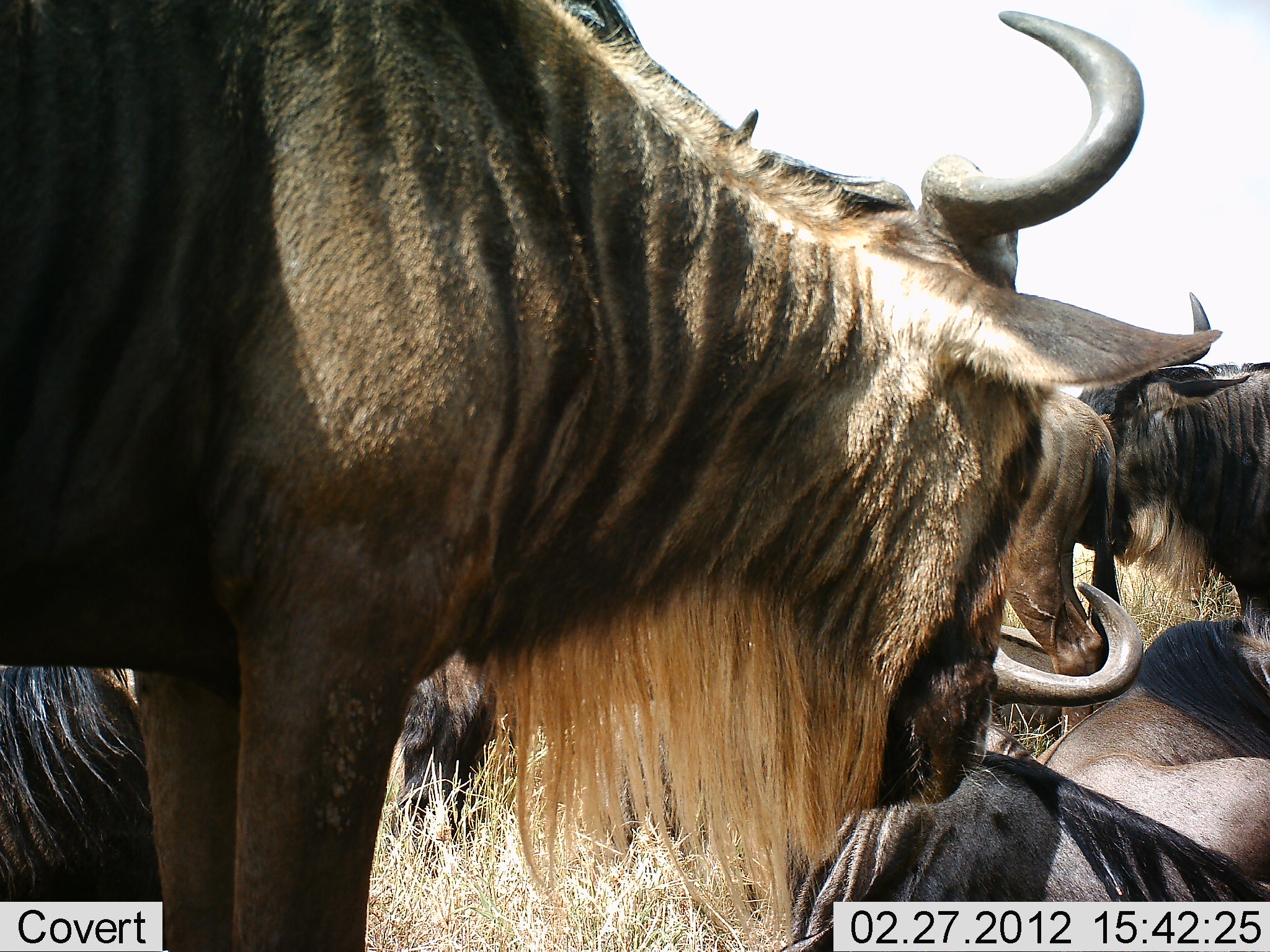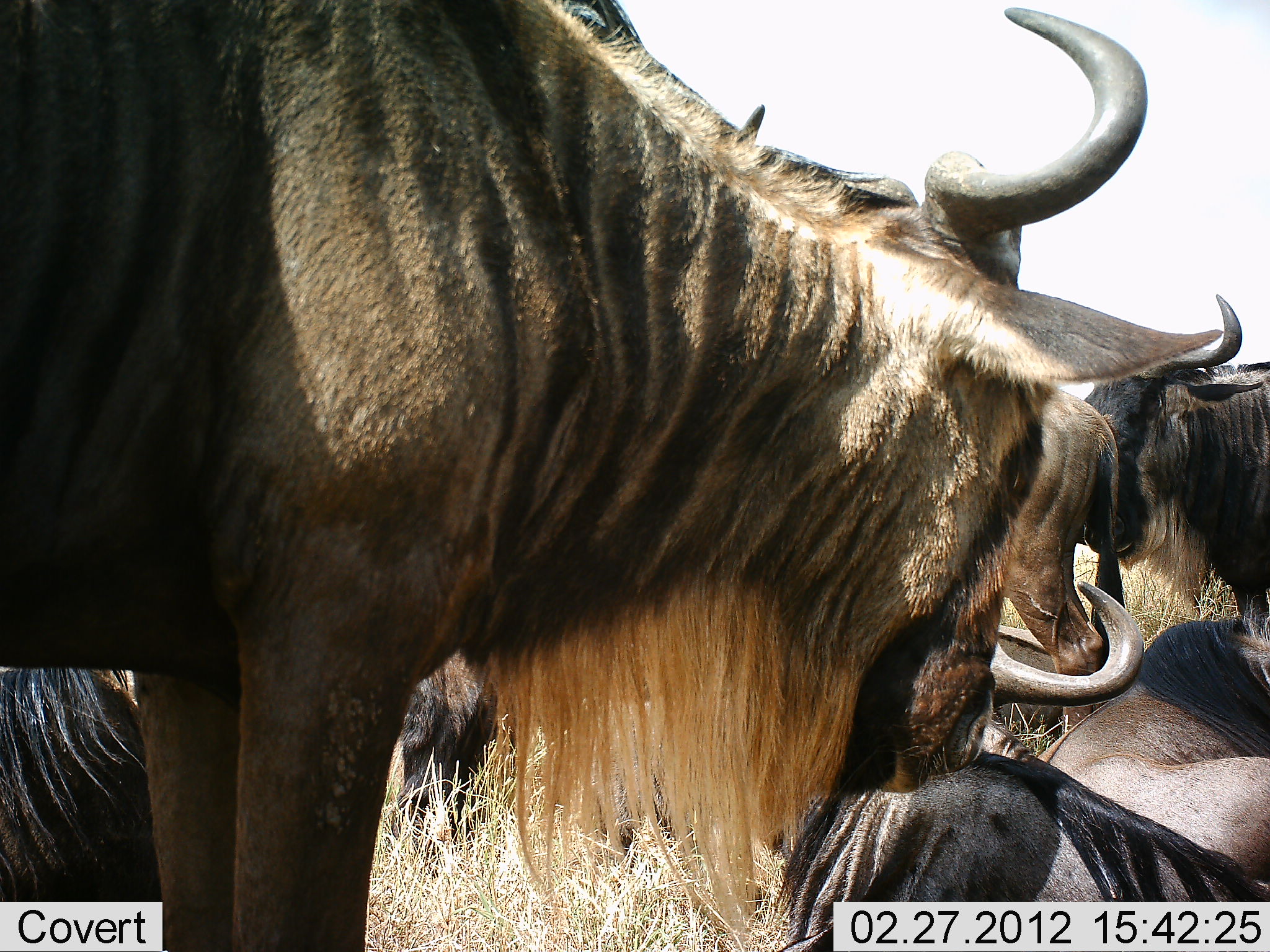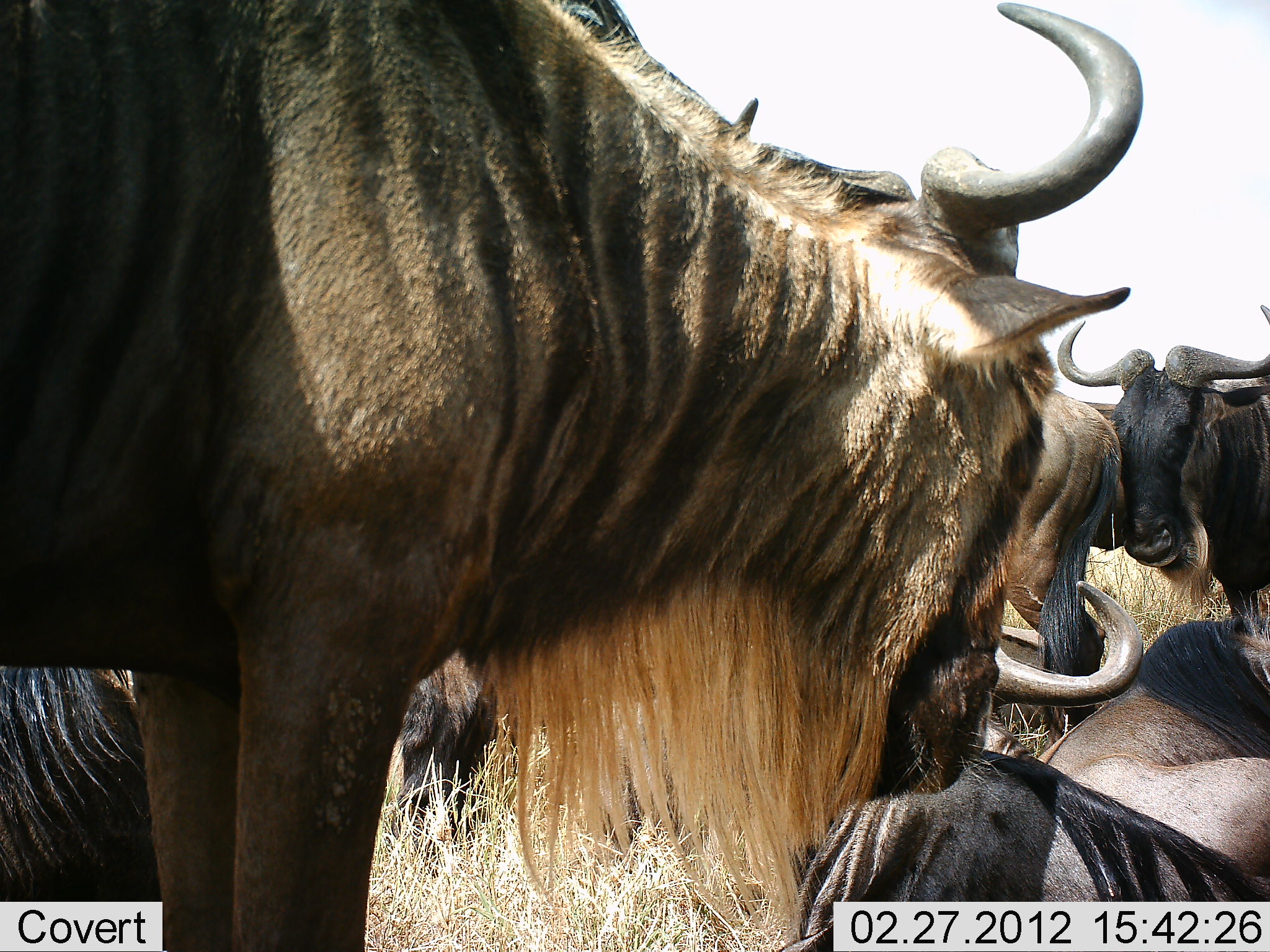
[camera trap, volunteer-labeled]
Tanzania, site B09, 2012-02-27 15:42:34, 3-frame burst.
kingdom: Animalia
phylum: Chordata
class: Mammalia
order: Artiodactyla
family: Bovidae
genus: Connochaetes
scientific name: Connochaetes taurinus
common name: blue wildebeest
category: wildebeest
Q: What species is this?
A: Wildebeest (blue wildebeest) (Connochaetes taurinus).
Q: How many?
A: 6.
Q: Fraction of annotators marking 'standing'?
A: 69%.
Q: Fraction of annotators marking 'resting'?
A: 86%.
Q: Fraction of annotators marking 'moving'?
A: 0%.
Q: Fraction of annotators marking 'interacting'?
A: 7%.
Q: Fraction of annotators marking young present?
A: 0%.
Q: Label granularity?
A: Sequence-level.